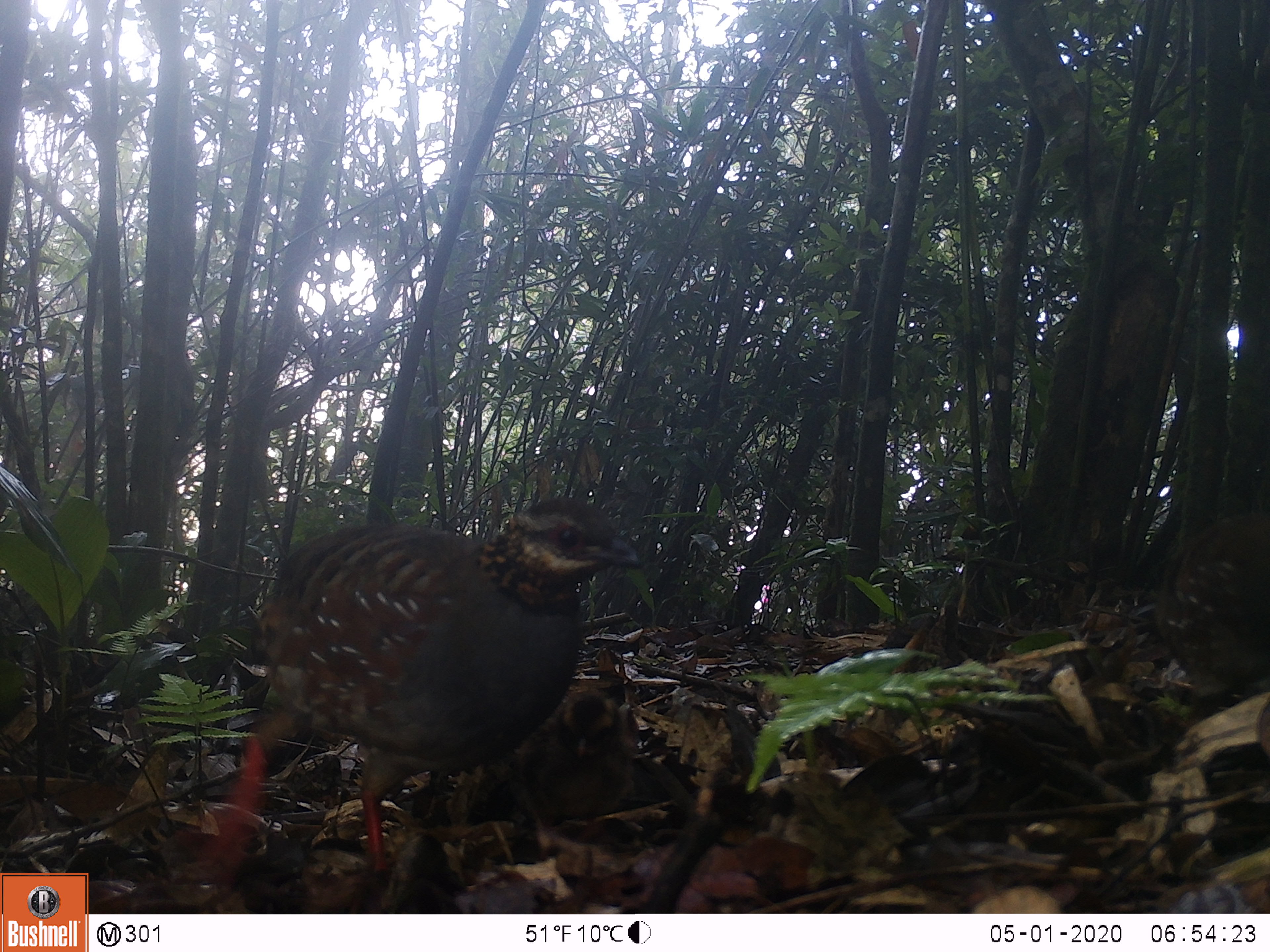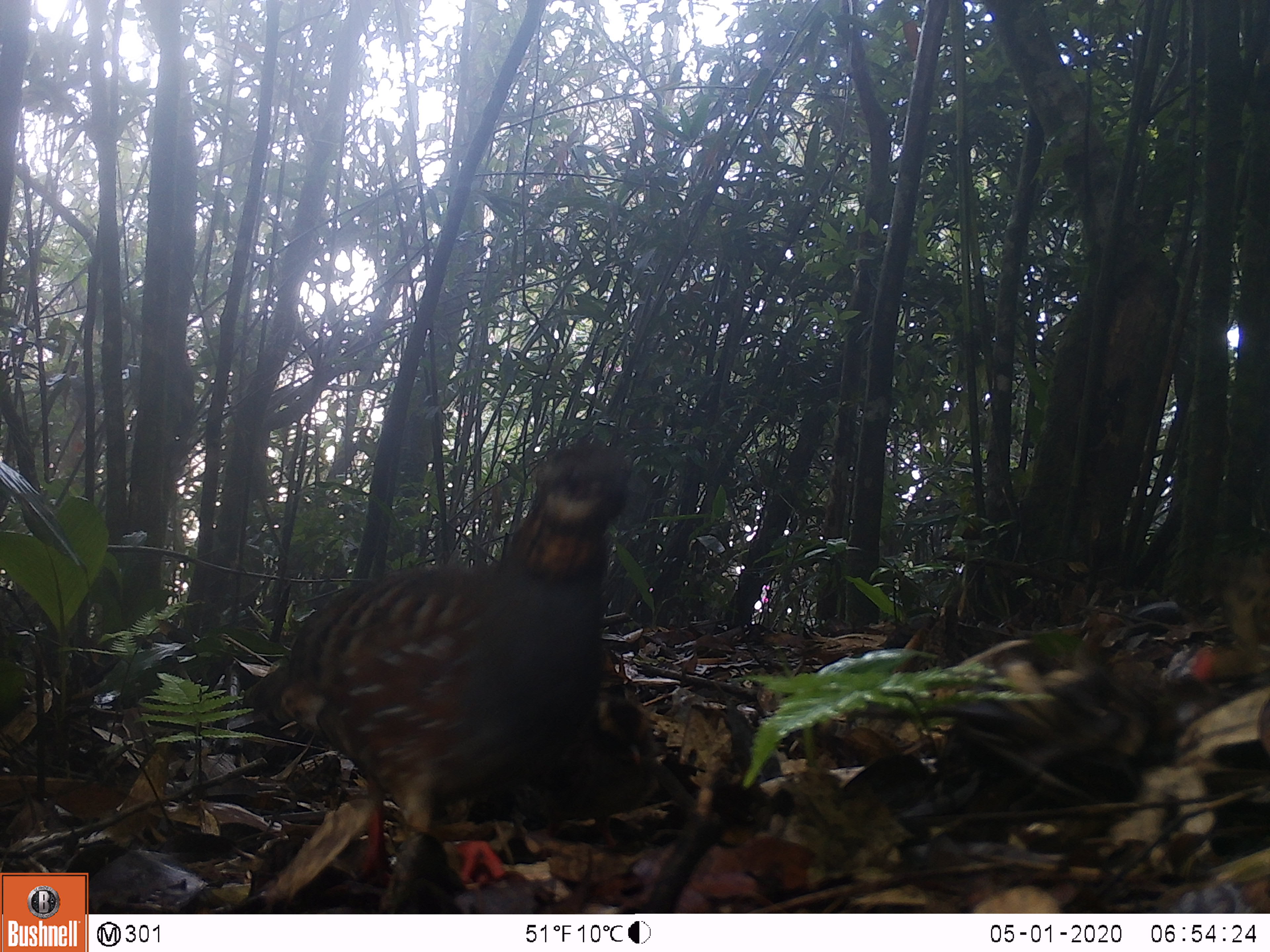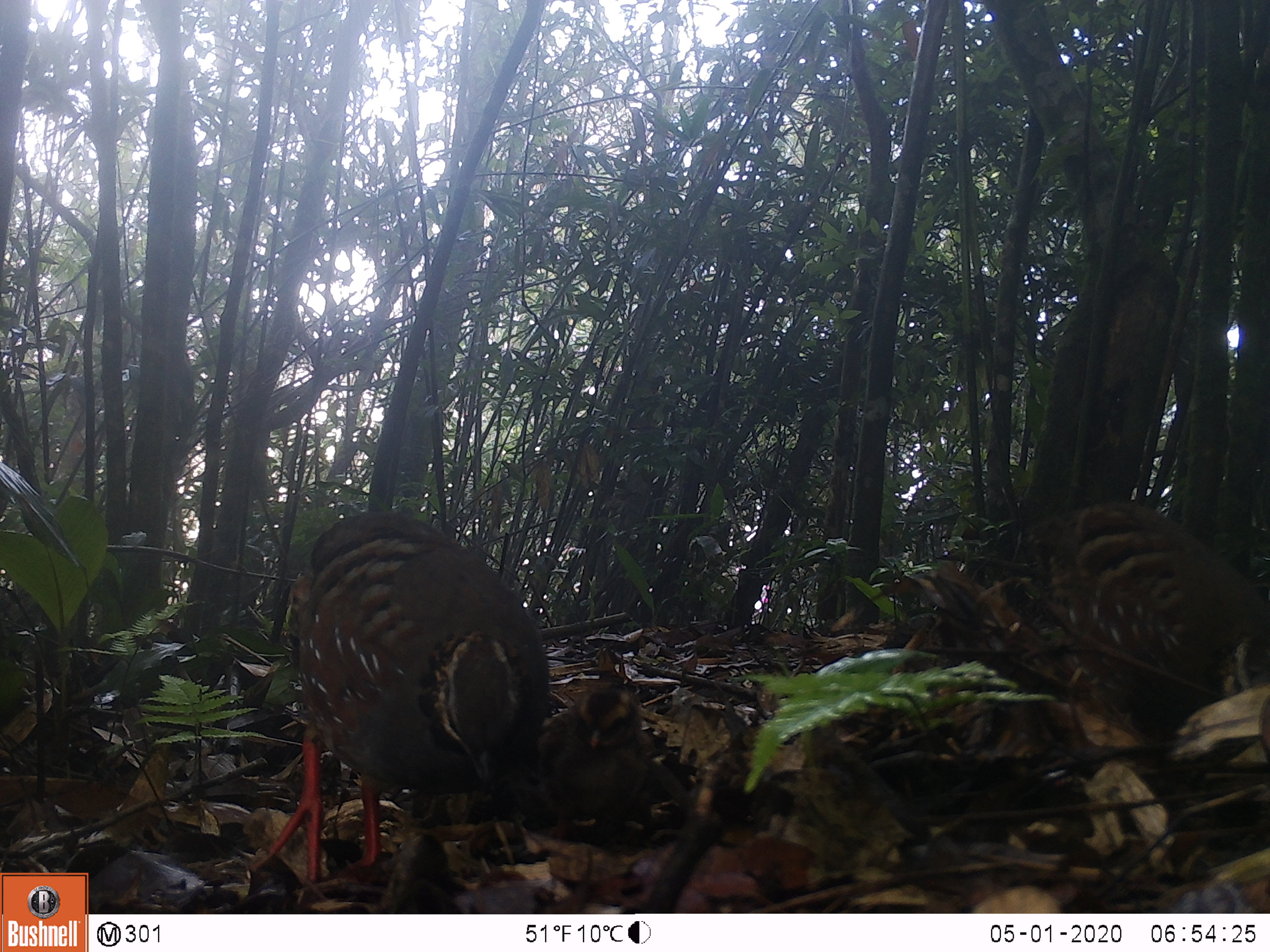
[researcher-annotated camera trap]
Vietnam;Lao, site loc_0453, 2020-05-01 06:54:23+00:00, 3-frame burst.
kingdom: Animalia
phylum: Chordata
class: Aves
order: Galliformes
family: Phasianidae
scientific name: Phasianidae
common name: partridge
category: unidentified partridge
Unidentified partridge (partridge) (Phasianidae). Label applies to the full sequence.